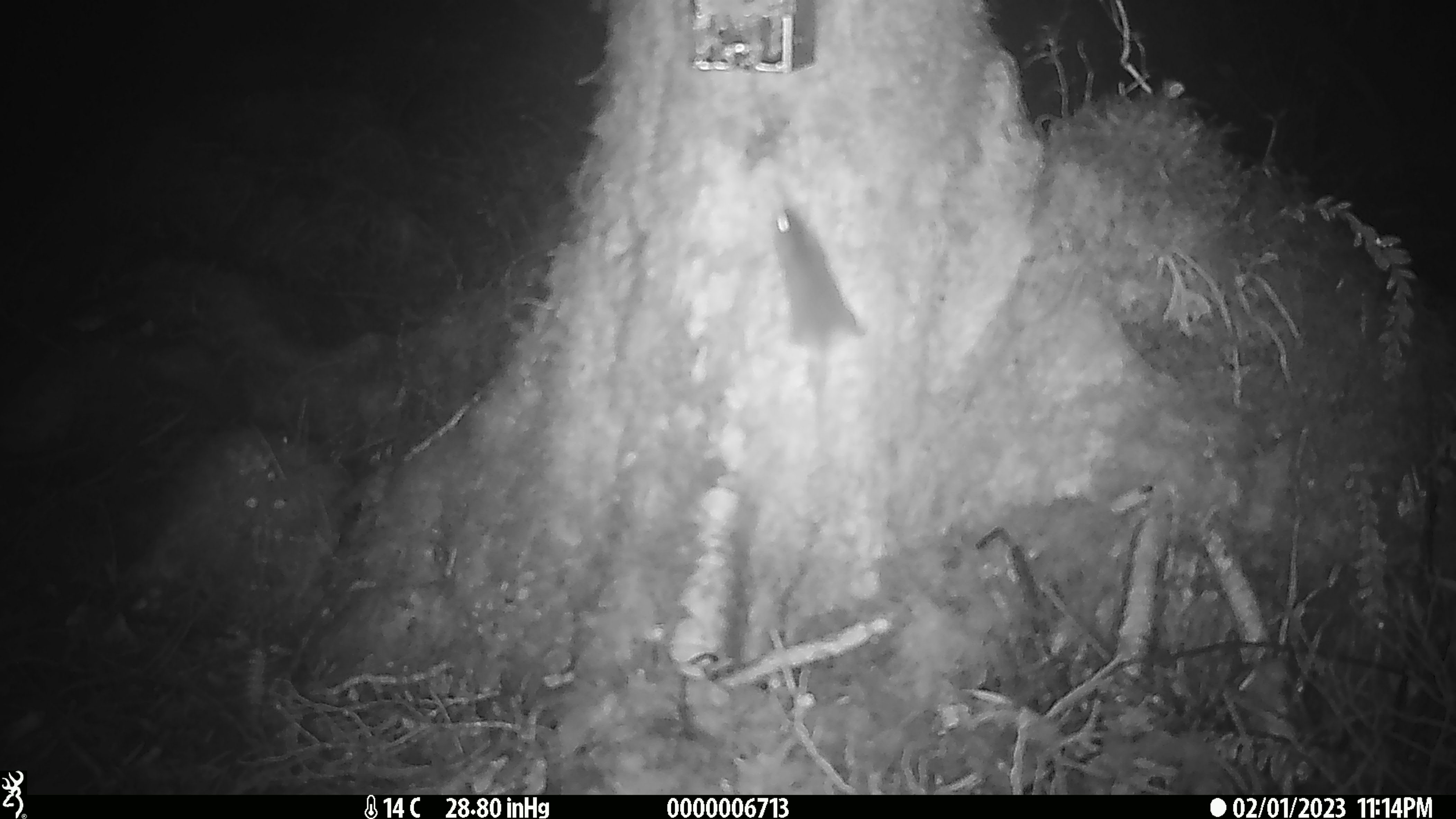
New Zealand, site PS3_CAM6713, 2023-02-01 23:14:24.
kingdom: Animalia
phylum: Chordata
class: Mammalia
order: Rodentia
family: Muridae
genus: Mus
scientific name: Mus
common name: mouse